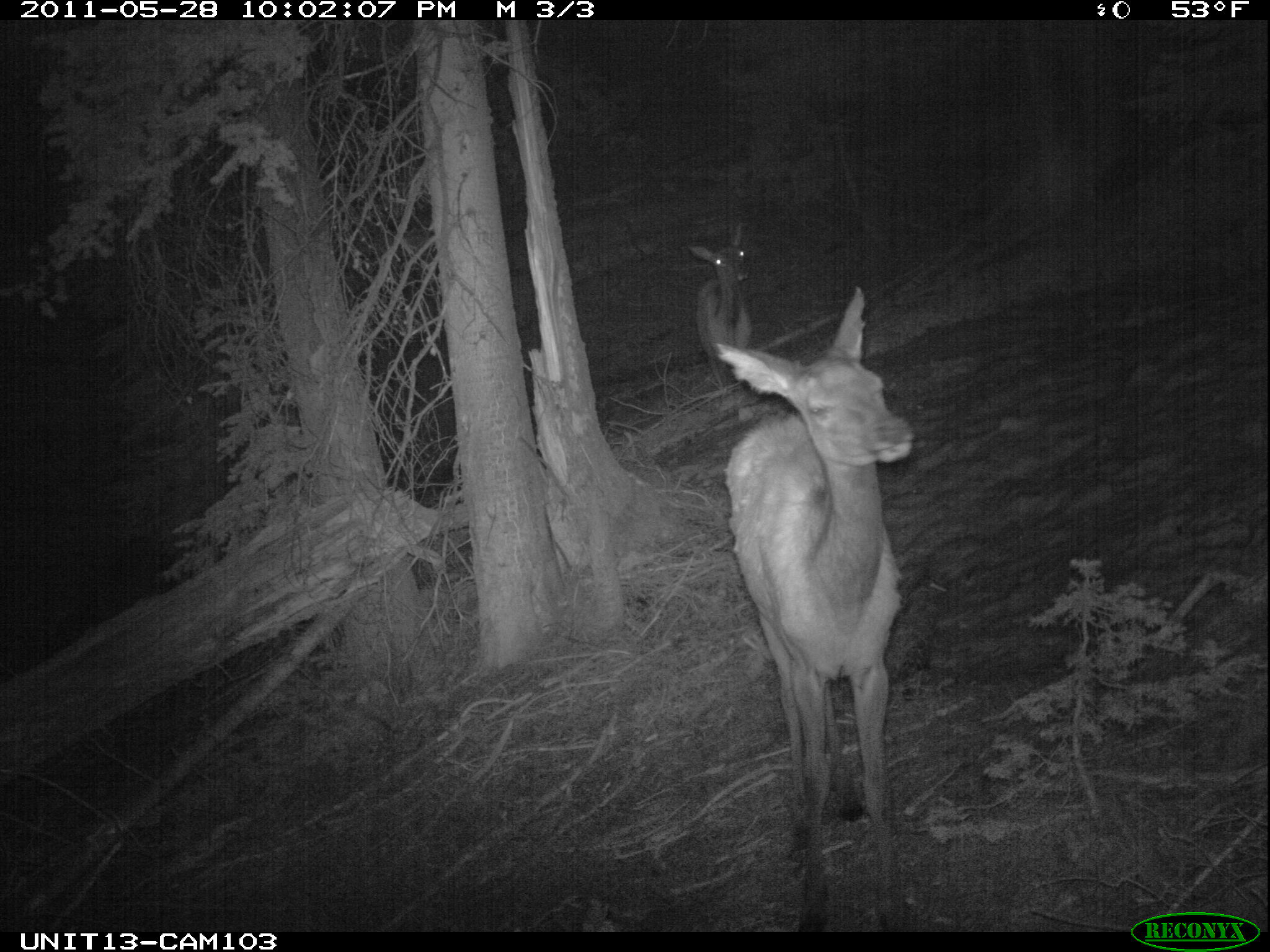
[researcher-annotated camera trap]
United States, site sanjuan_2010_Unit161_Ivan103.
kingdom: Animalia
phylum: Chordata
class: Mammalia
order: Artiodactyla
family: Cervidae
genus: Cervus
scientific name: Cervus elaphus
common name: red deer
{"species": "Cervus elaphus (red deer)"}